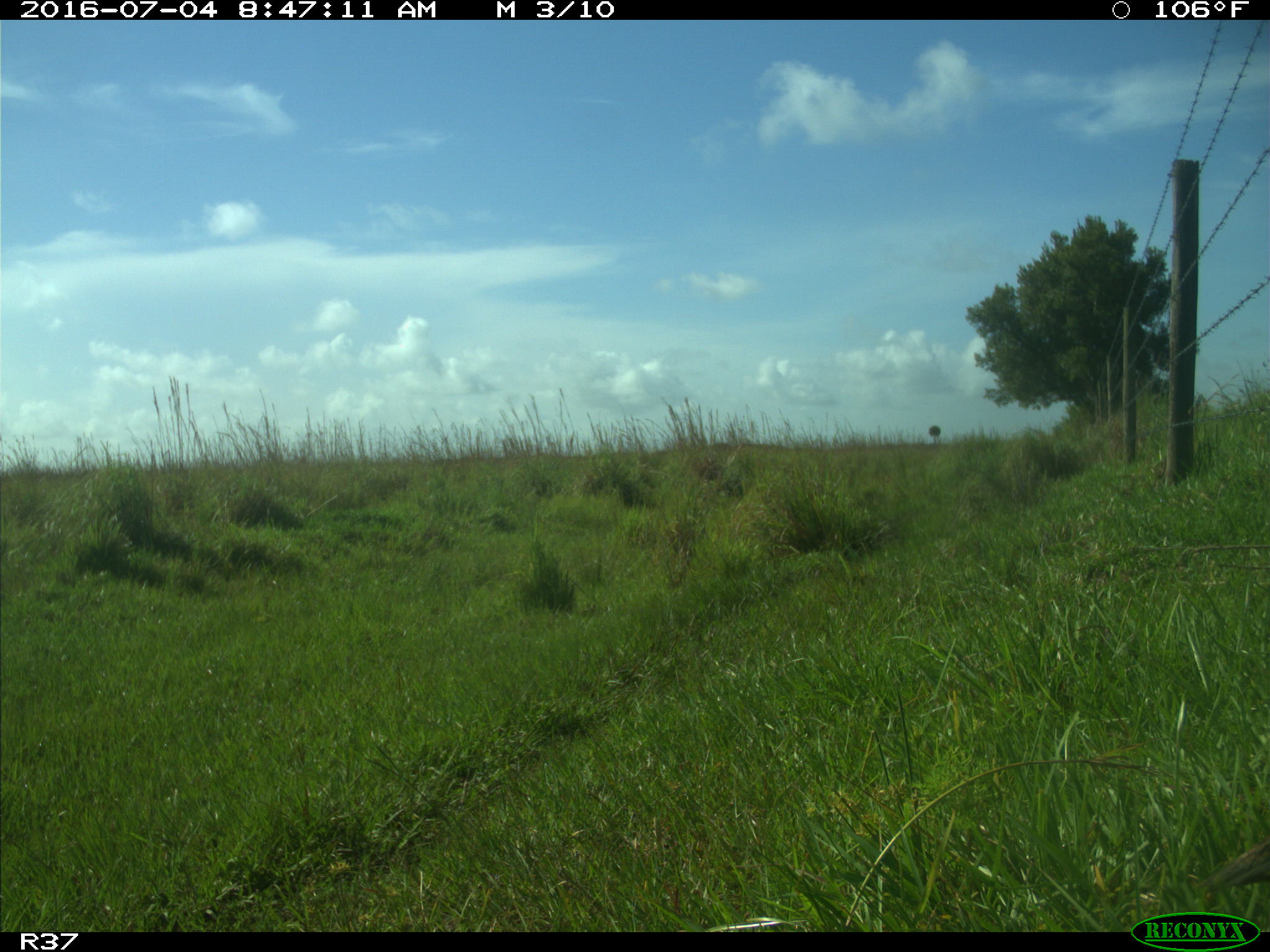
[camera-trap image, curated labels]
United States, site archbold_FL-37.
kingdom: Animalia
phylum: Chordata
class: Aves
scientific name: Aves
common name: birds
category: unidentified bird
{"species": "unidentified bird (birds) (Aves)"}